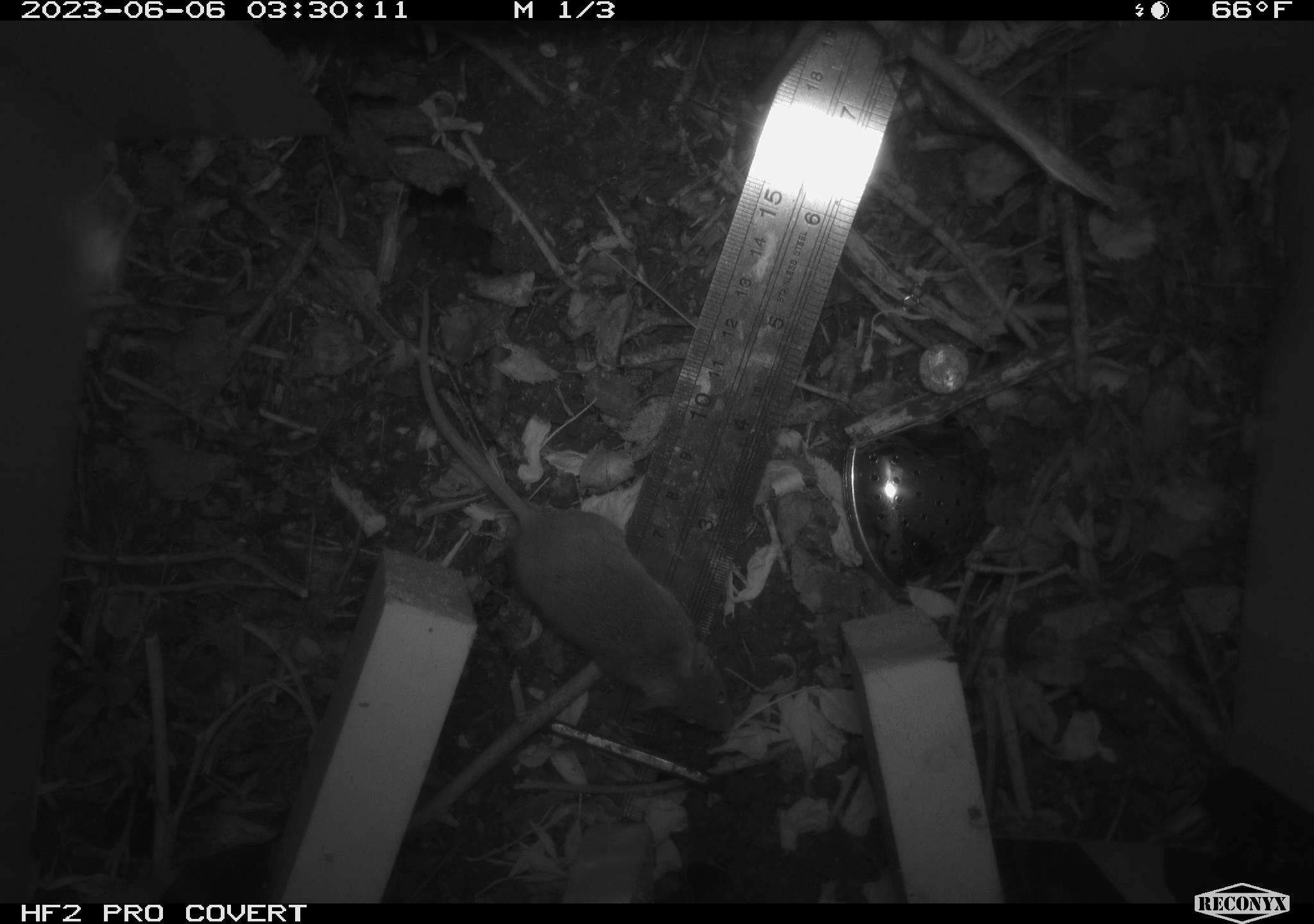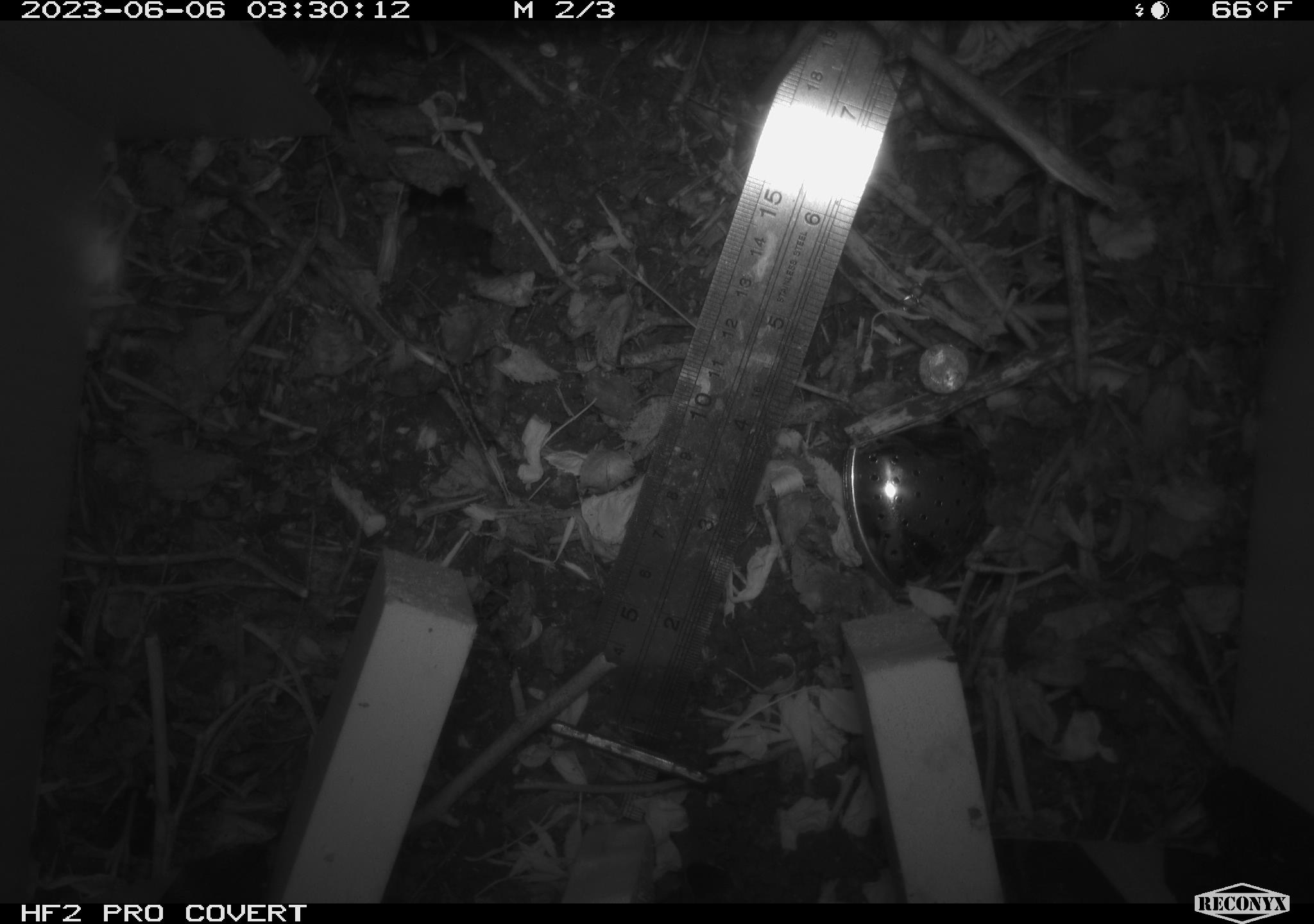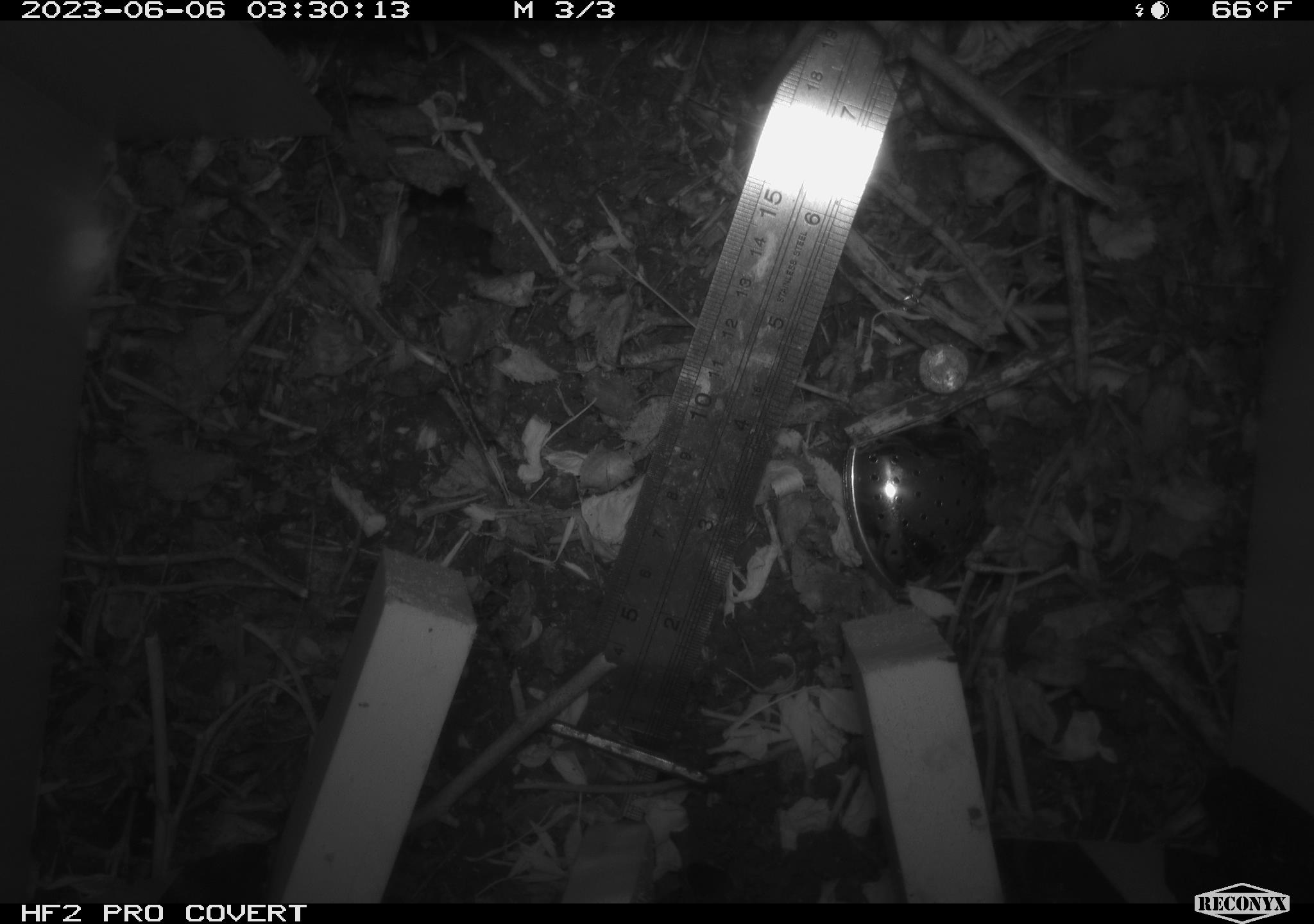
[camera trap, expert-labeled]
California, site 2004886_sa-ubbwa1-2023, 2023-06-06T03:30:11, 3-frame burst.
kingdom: Animalia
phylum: Chordata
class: Mammalia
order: Rodentia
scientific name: Rodentia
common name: rodent